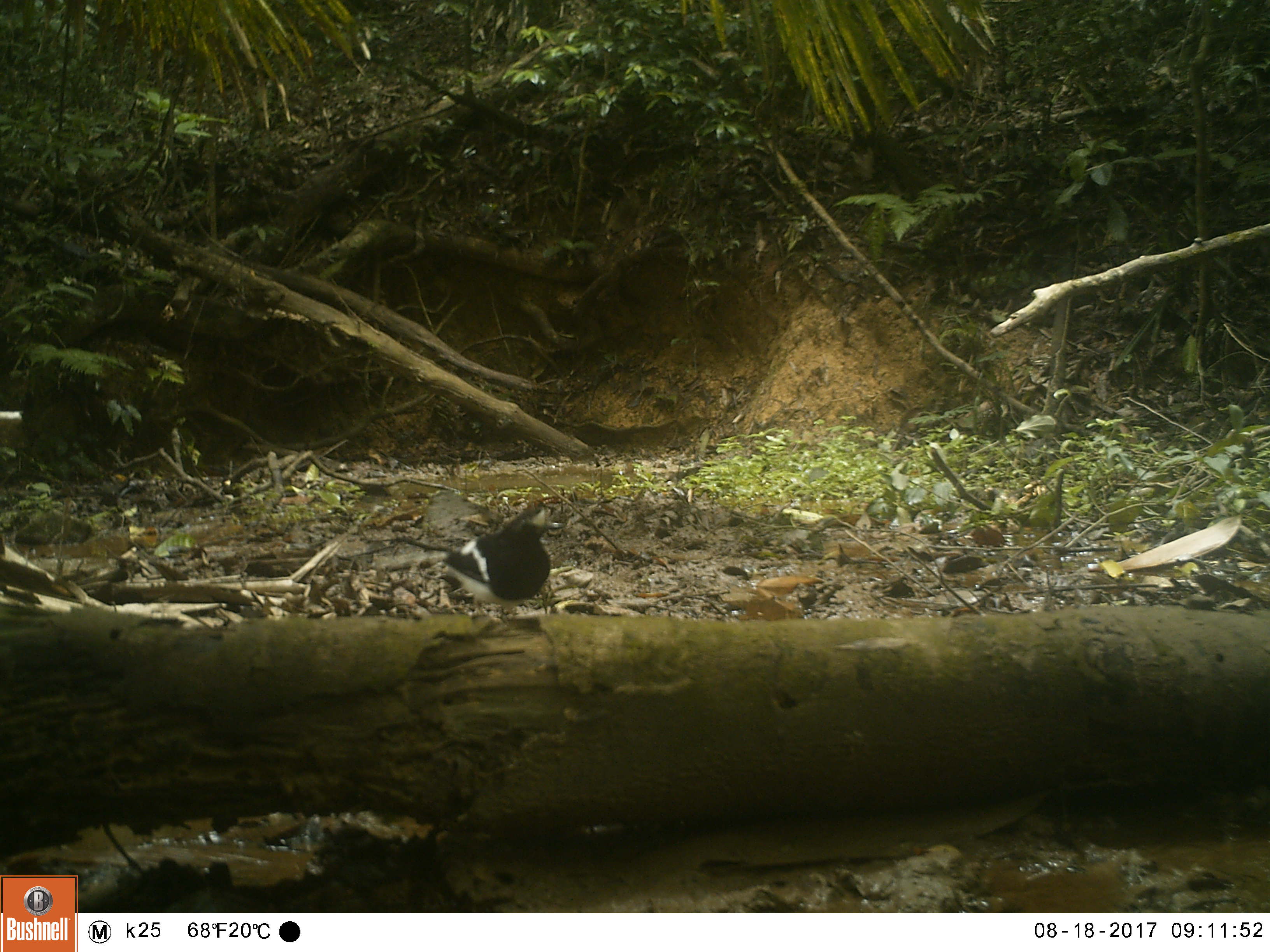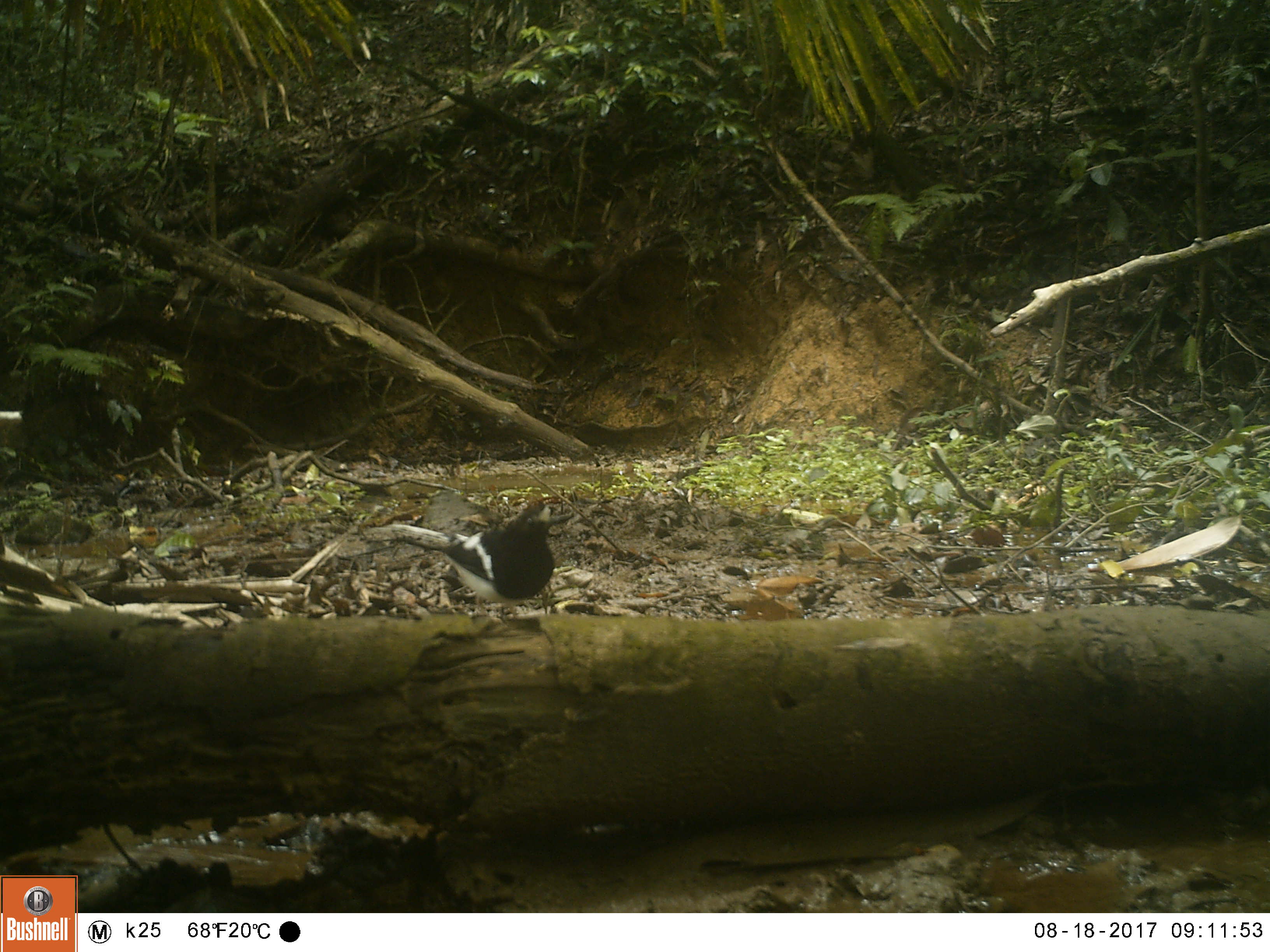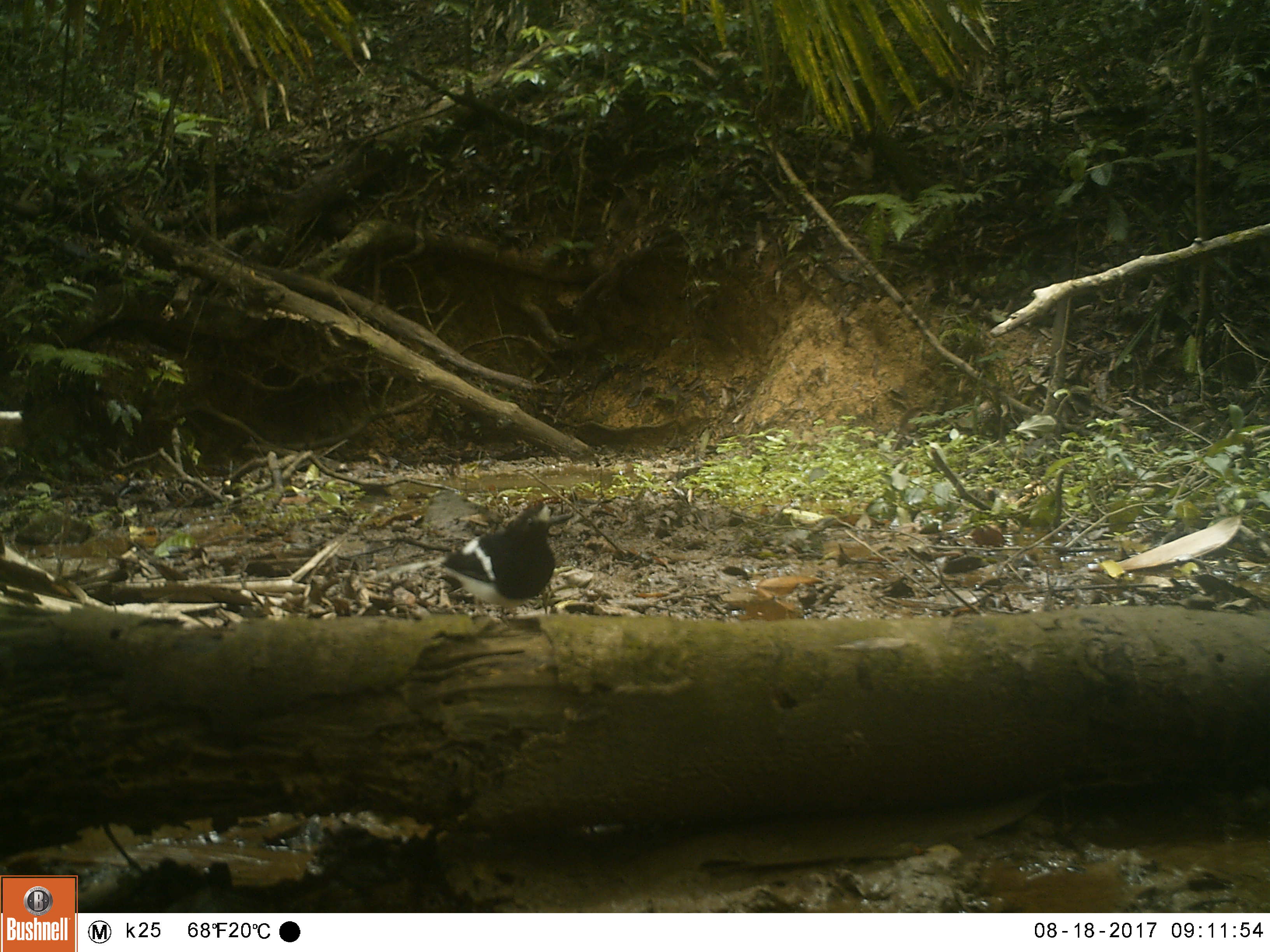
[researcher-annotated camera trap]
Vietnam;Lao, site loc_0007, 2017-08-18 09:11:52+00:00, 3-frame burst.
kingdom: Animalia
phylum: Chordata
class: Aves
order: Passeriformes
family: Muscicapidae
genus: Enicurus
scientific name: Enicurus leschenaulti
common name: white-crowned forktail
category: white crowned forktail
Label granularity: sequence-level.